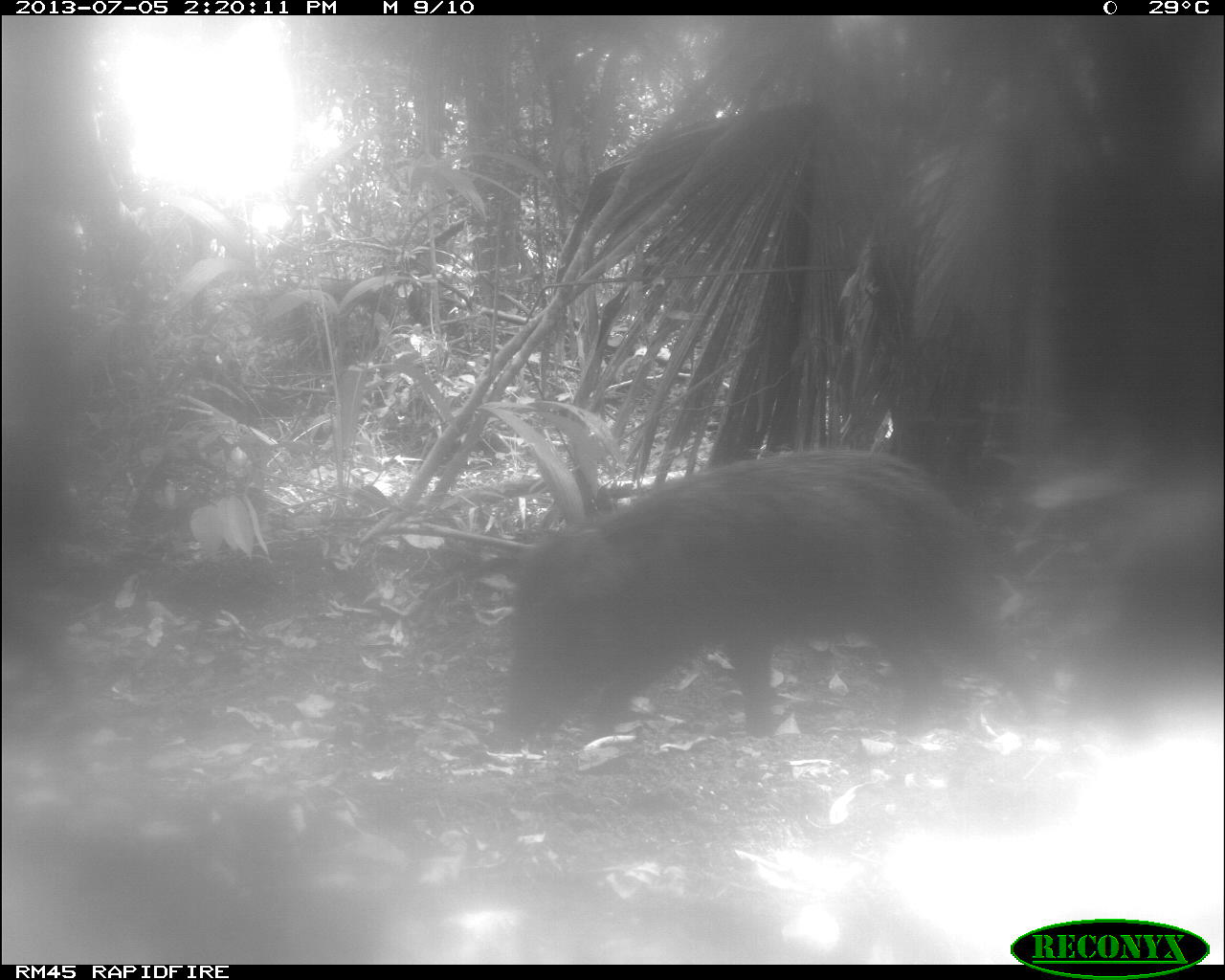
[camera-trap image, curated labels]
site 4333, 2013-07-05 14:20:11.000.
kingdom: Animalia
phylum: Chordata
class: Mammalia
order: Artiodactyla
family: Tayassuidae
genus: Tayassu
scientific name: Tayassu pecari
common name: white-lipped peccary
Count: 2.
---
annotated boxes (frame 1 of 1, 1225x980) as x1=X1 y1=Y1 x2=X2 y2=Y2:
tayassu pecari: x1=487 y1=446 x2=1047 y2=773